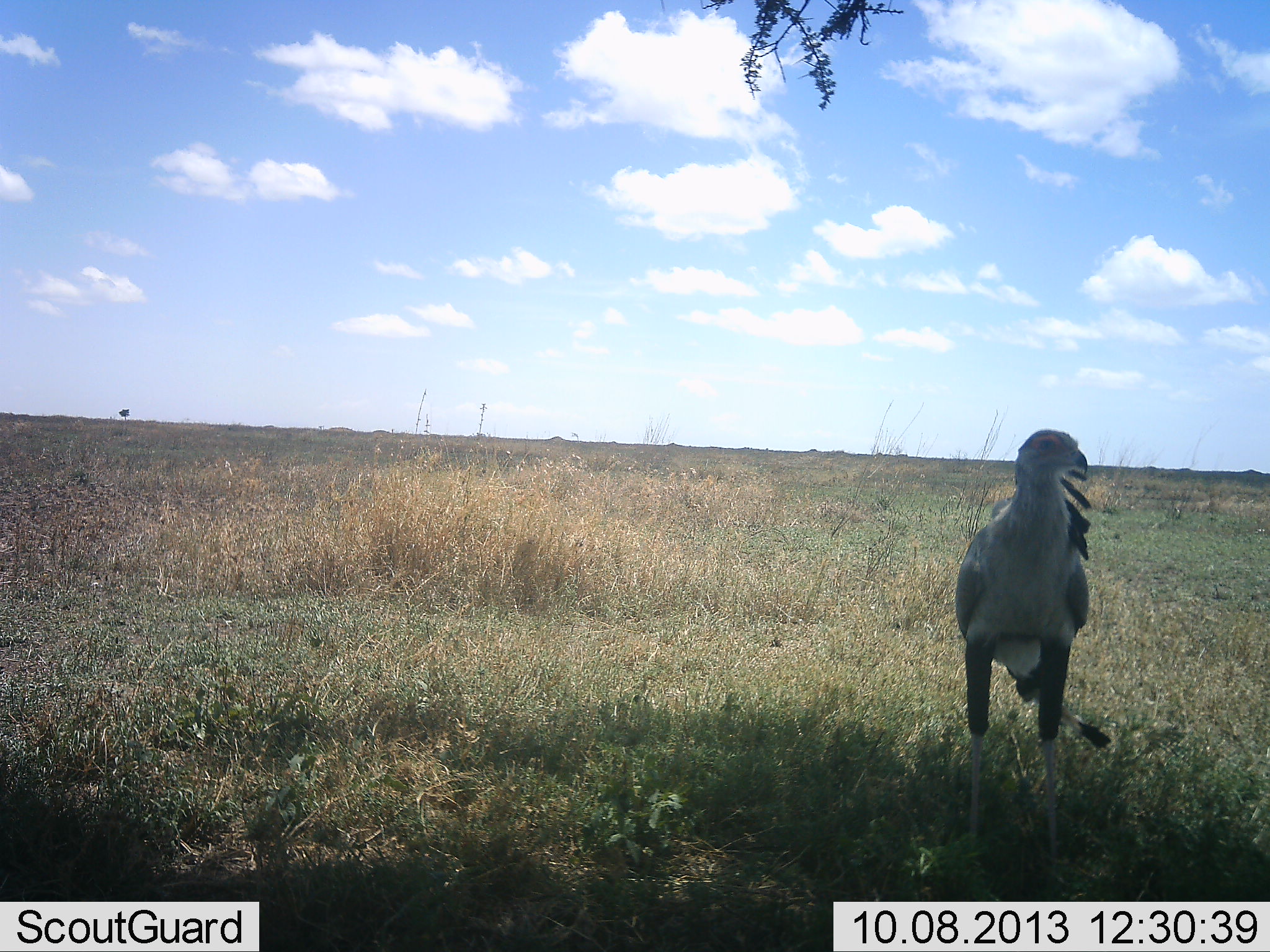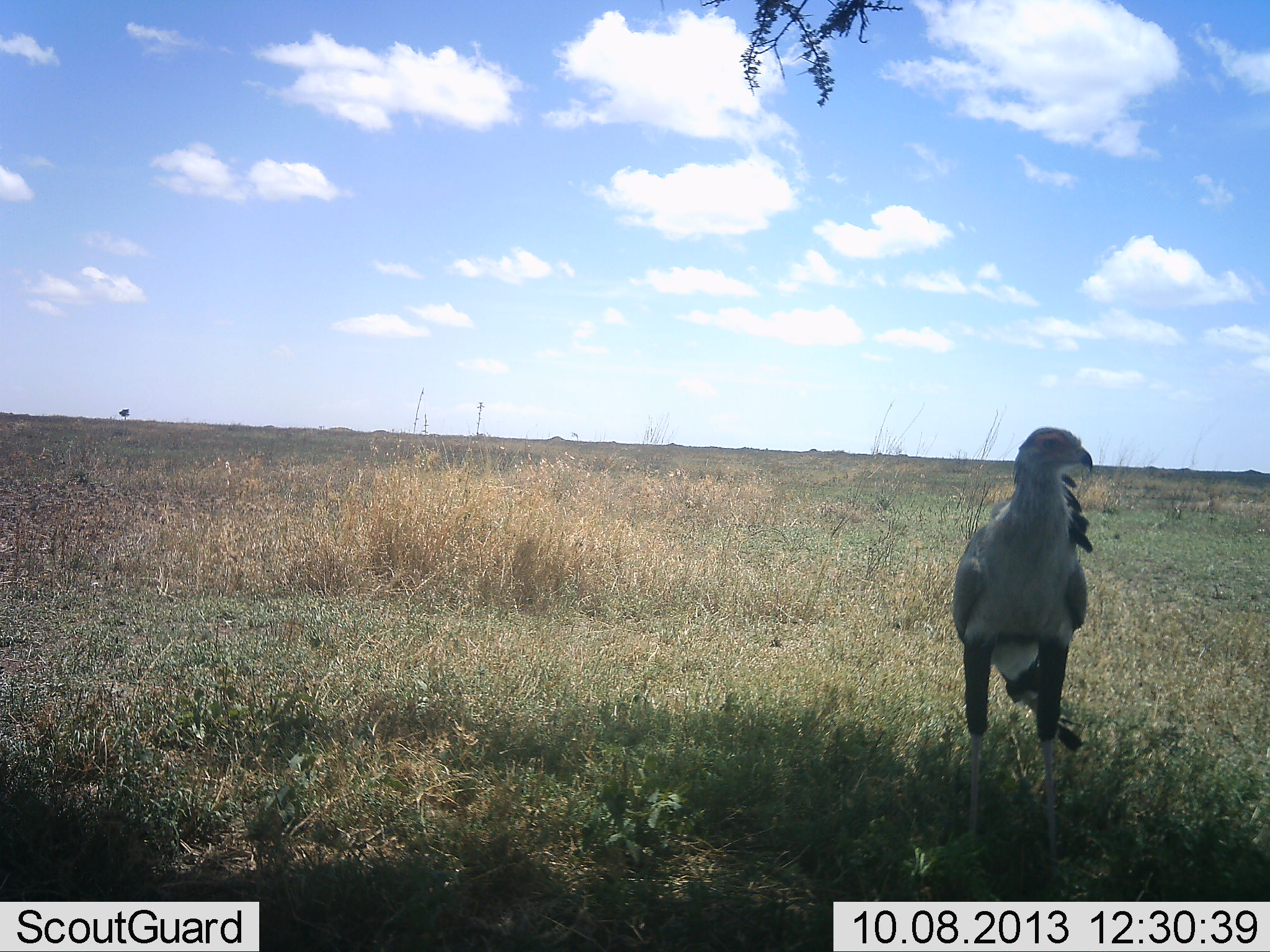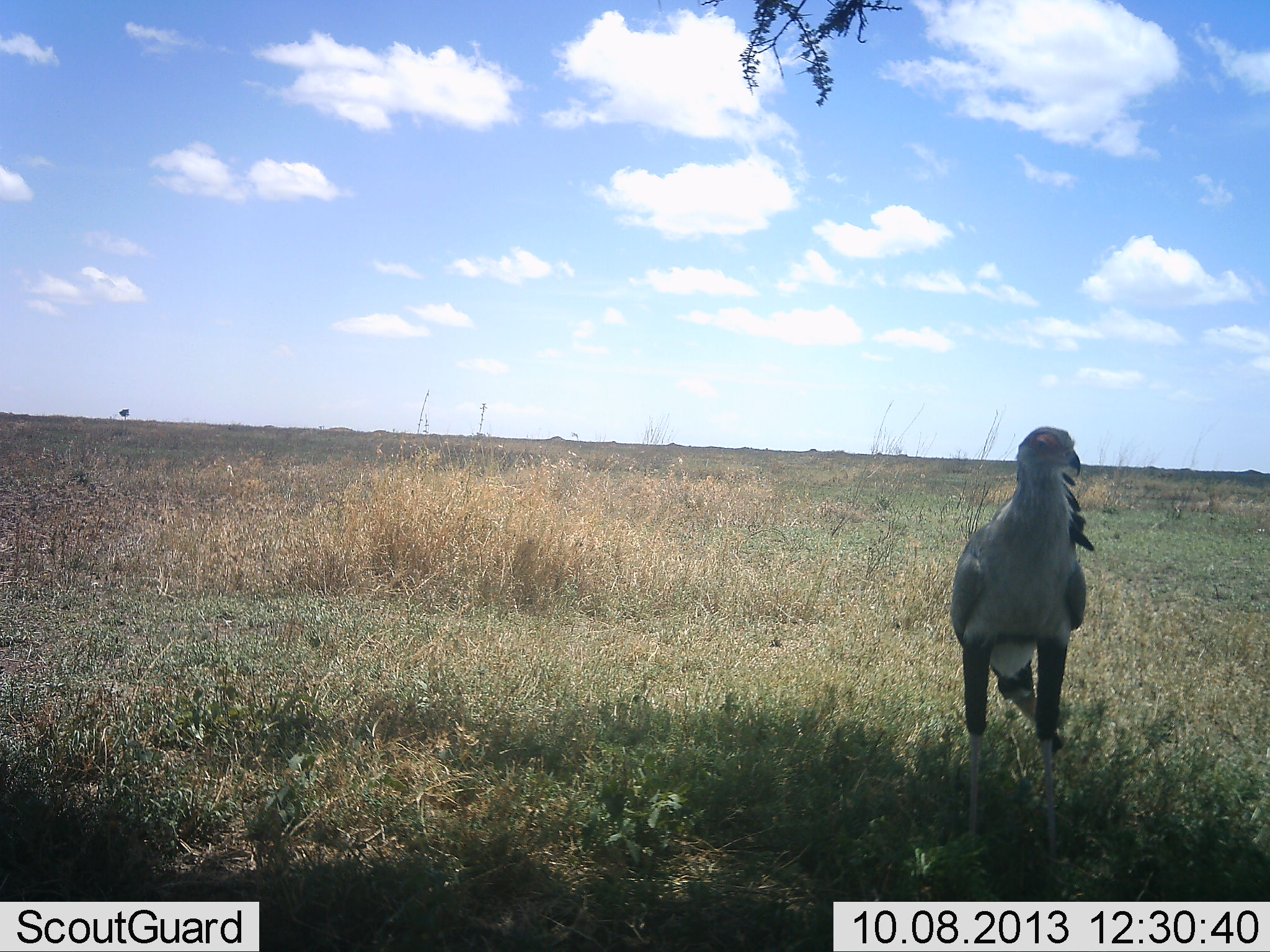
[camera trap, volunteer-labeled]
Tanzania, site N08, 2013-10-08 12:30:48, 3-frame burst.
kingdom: Animalia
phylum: Chordata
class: Aves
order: Accipitriformes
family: Sagittariidae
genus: Sagittarius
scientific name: Sagittarius serpentarius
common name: secretary bird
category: secretarybird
Secretarybird (secretary bird) (Sagittarius serpentarius), count 1. Behavior (volunteer vote fractions): standing 100%, resting 0%, moving 0%, interacting 0%. Young present (vote fraction): 0%. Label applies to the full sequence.